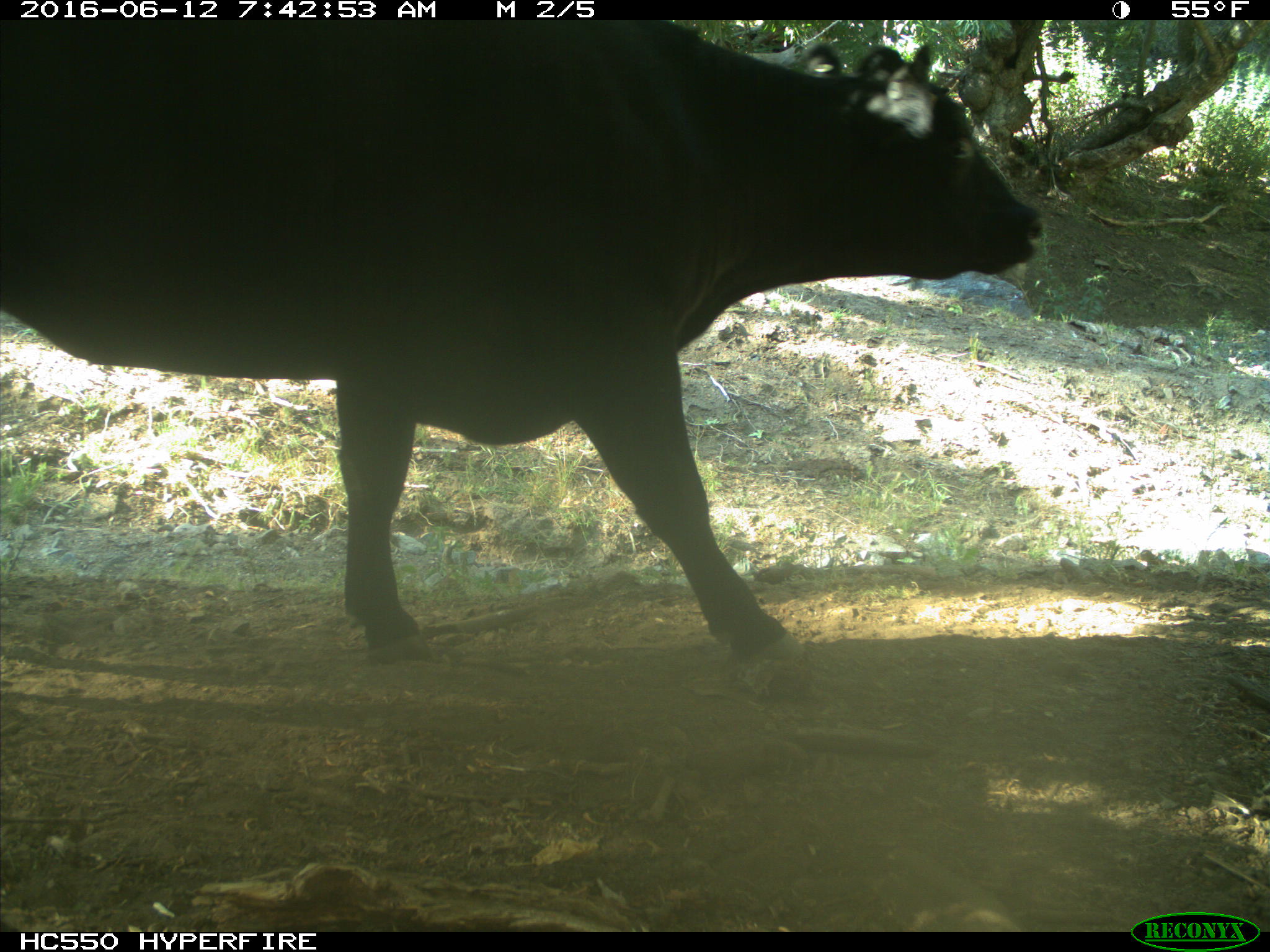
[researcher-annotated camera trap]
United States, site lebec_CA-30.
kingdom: Animalia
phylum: Chordata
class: Mammalia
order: Artiodactyla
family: Bovidae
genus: Bos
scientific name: Bos taurus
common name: domestic cow